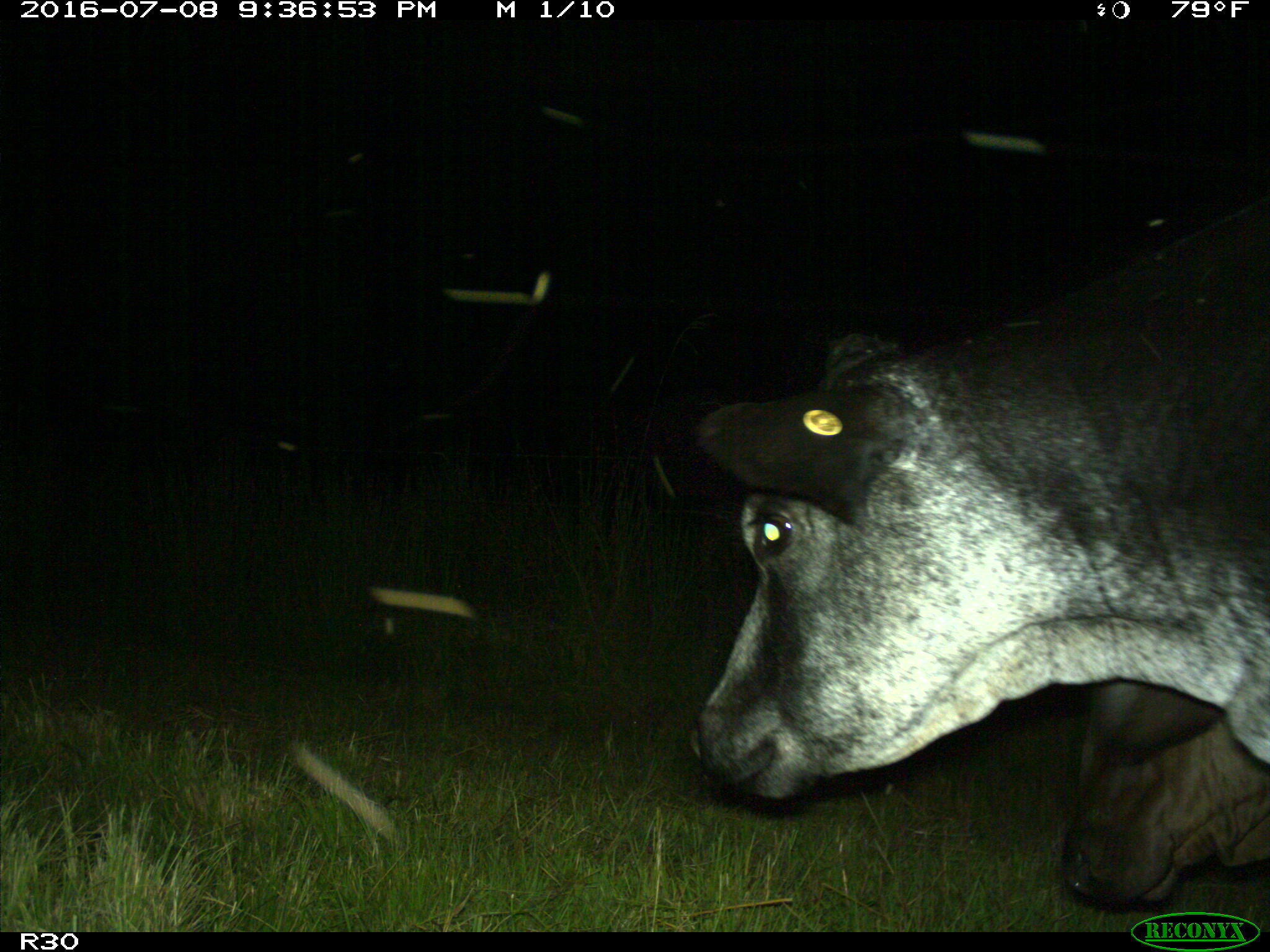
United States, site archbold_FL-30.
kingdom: Animalia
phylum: Chordata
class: Mammalia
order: Artiodactyla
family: Bovidae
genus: Bos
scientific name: Bos taurus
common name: domestic cow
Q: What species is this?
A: Bos taurus (domestic cow).